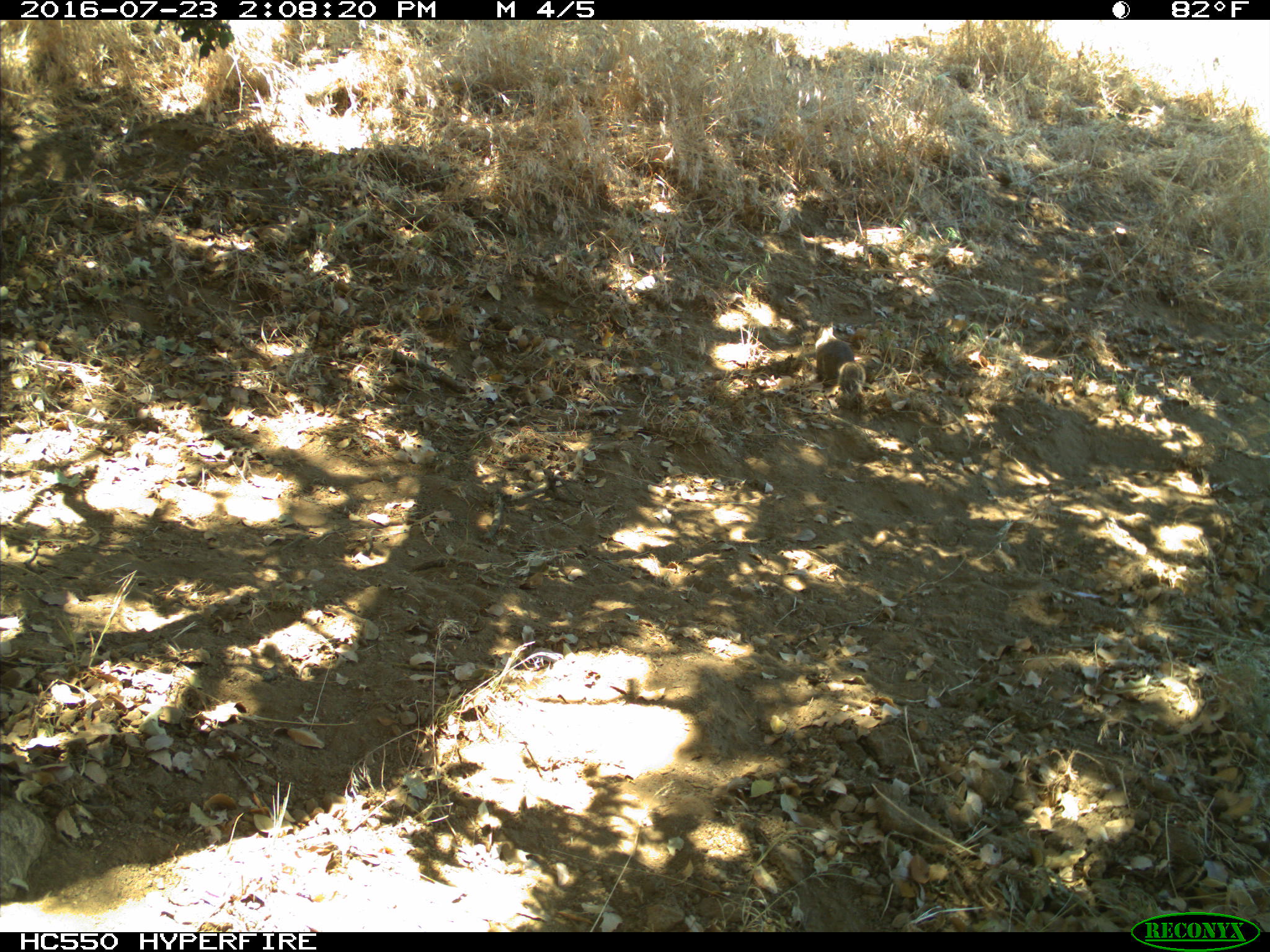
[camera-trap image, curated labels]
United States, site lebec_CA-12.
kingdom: Animalia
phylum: Chordata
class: Mammalia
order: Rodentia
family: Sciuridae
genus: Otospermophilus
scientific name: Otospermophilus beecheyi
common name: california ground squirrel